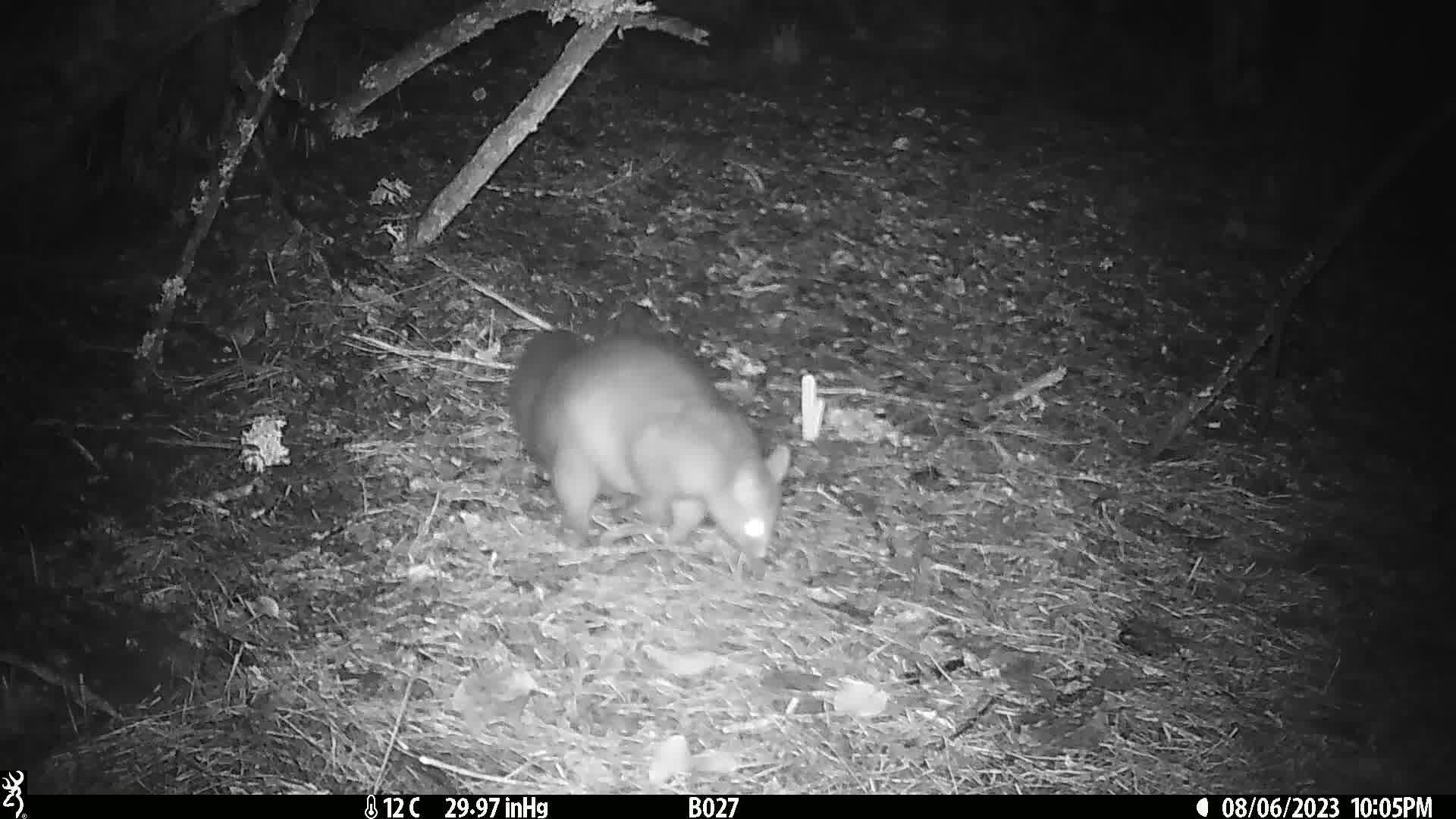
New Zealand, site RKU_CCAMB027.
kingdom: Animalia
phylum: Chordata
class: Mammalia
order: Diprotodontia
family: Phalangeridae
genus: Trichosurus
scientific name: Trichosurus vulpecula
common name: common brushtail possum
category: possum